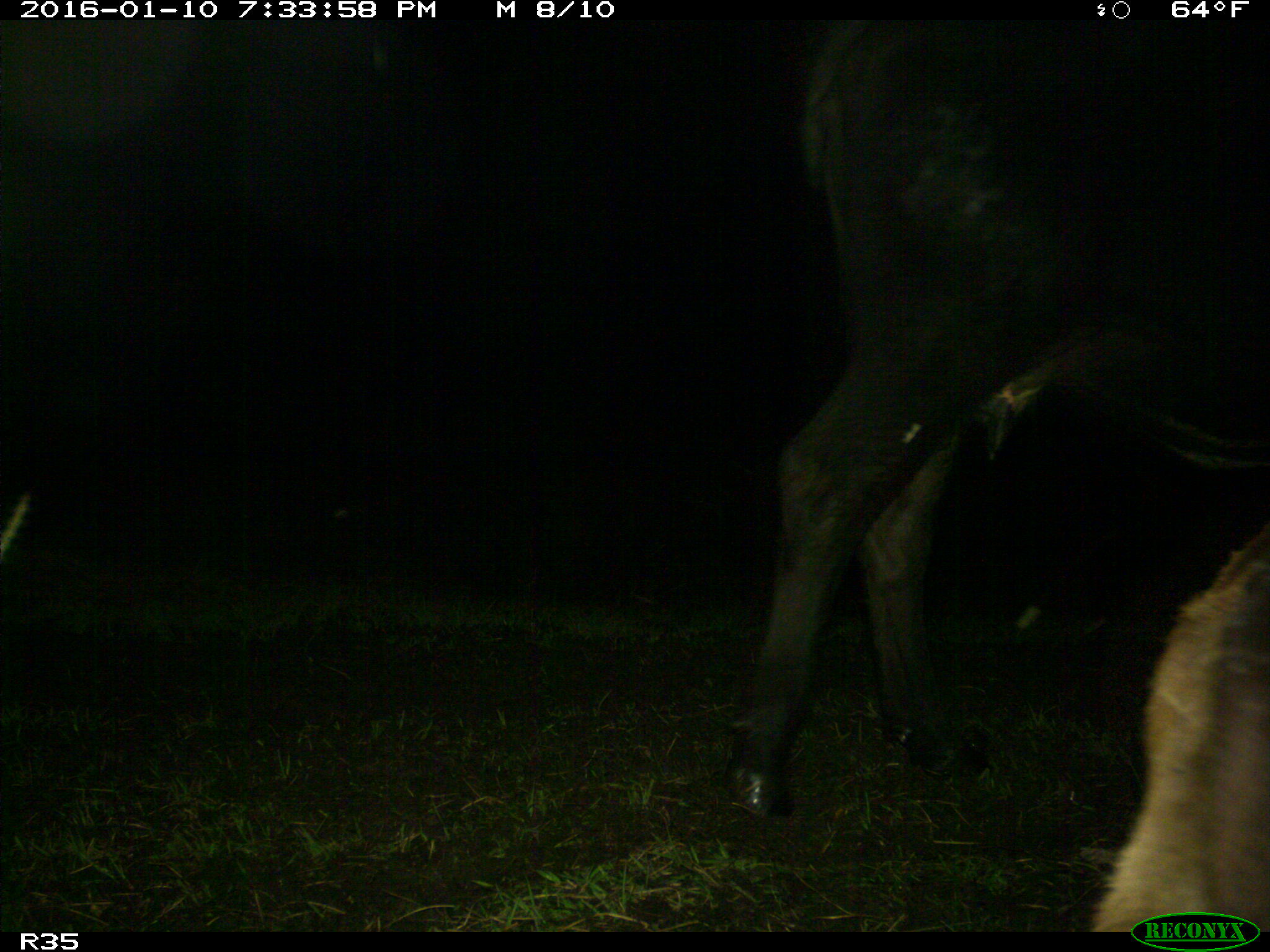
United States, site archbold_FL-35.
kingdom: Animalia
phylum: Chordata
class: Mammalia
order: Artiodactyla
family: Bovidae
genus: Bos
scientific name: Bos taurus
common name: domestic cow